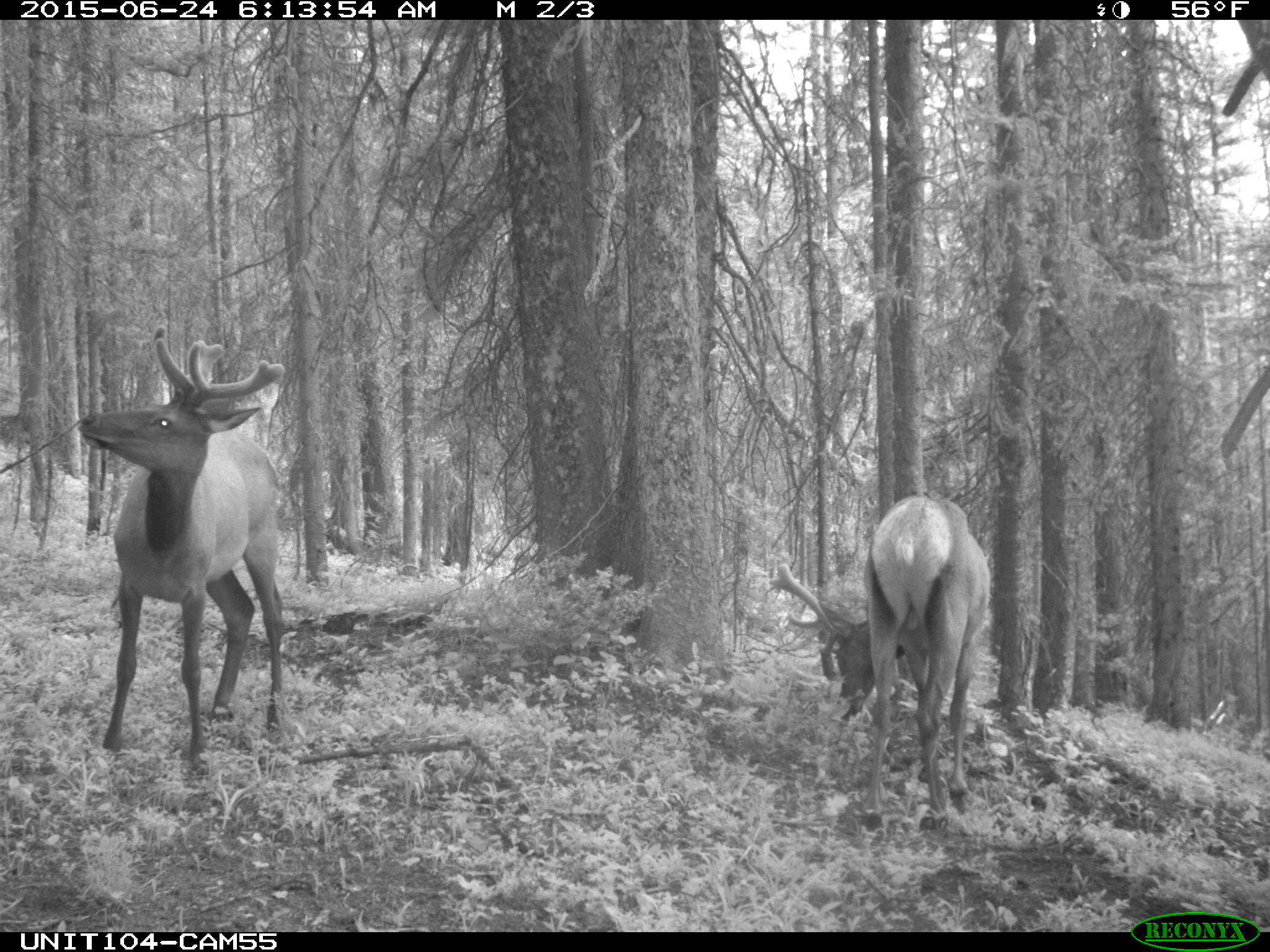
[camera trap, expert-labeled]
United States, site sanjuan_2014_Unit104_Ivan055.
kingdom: Animalia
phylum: Chordata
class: Mammalia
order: Artiodactyla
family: Cervidae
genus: Cervus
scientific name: Cervus elaphus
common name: red deer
Cervus elaphus (red deer).